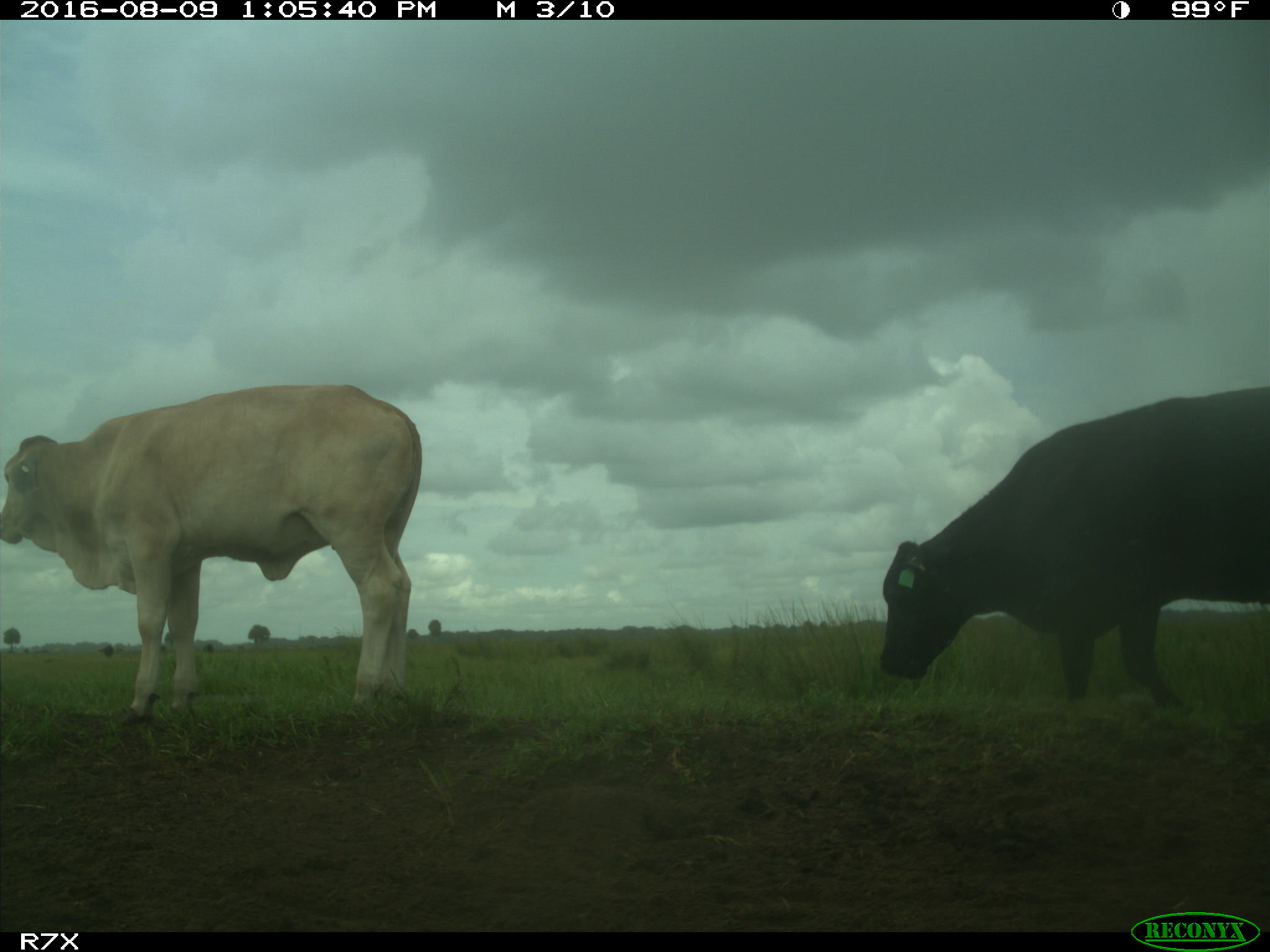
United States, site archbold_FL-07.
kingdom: Animalia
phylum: Chordata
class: Mammalia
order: Artiodactyla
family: Bovidae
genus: Bos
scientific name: Bos taurus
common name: domestic cow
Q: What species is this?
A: Bos taurus (domestic cow).